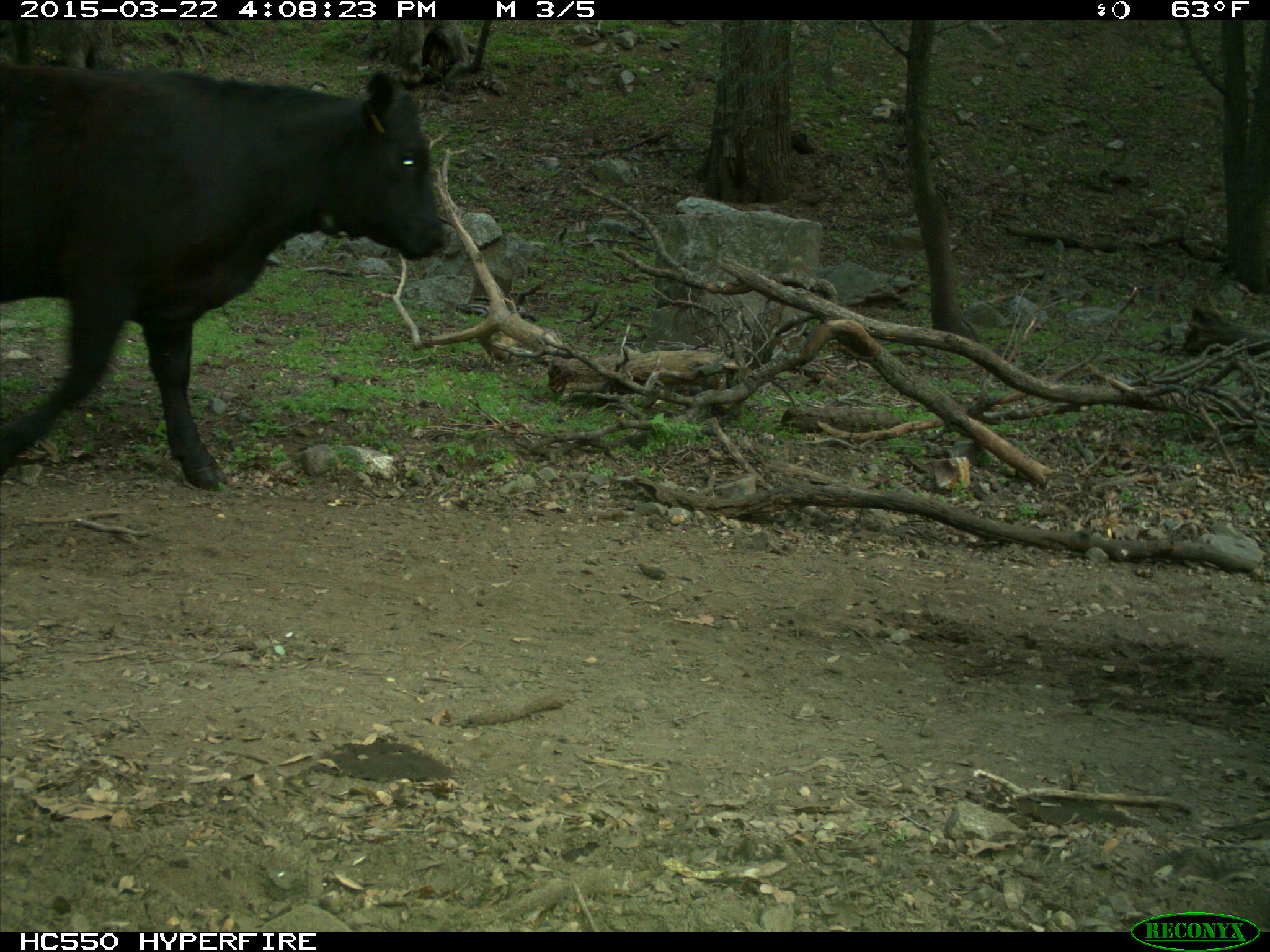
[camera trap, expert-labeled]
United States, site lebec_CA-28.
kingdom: Animalia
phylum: Chordata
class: Mammalia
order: Artiodactyla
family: Bovidae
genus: Bos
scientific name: Bos taurus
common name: domestic cow